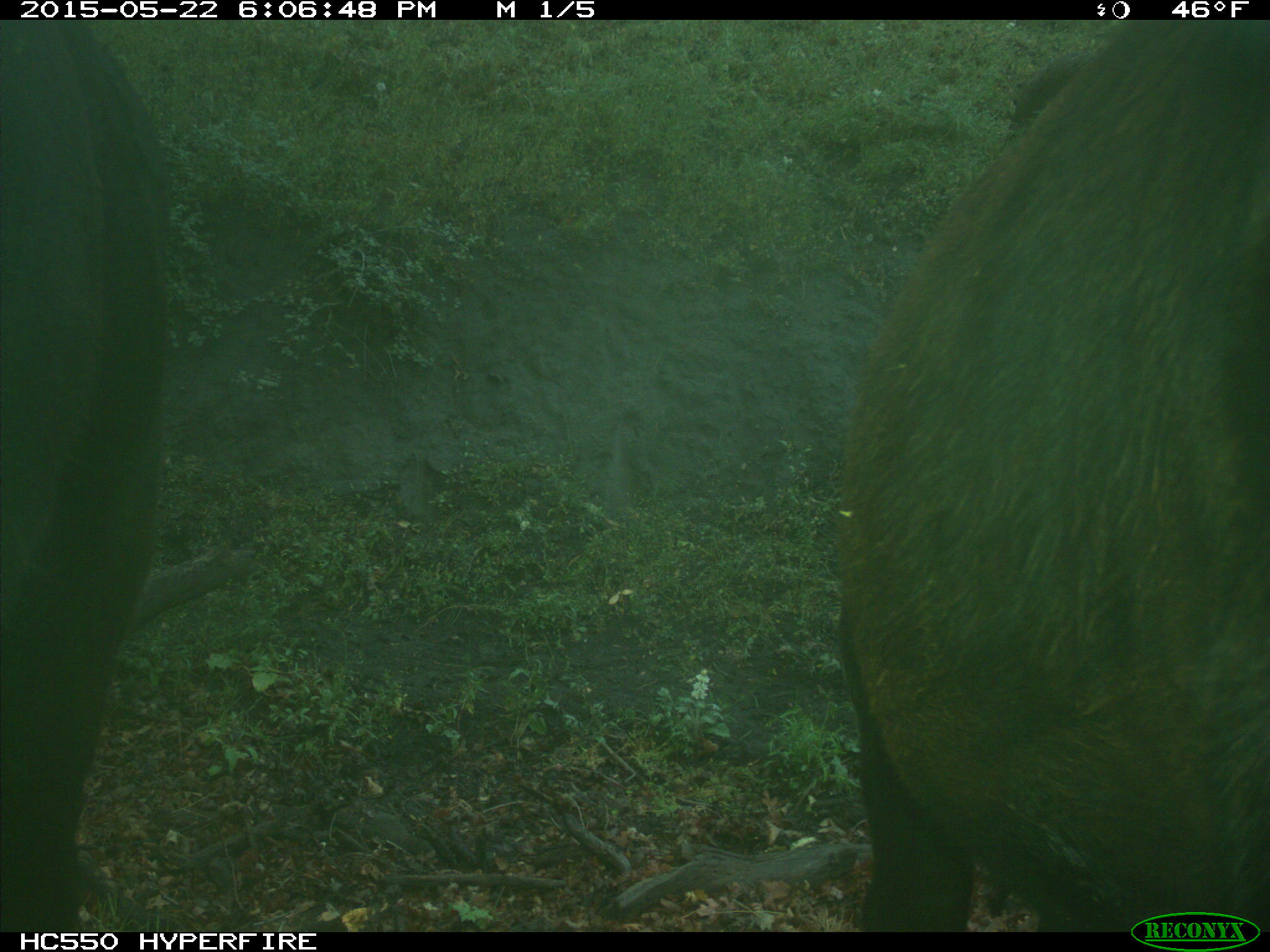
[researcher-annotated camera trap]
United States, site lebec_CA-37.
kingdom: Animalia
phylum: Chordata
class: Mammalia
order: Artiodactyla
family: Bovidae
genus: Bos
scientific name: Bos taurus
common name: domestic cow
Bos taurus (domestic cow).